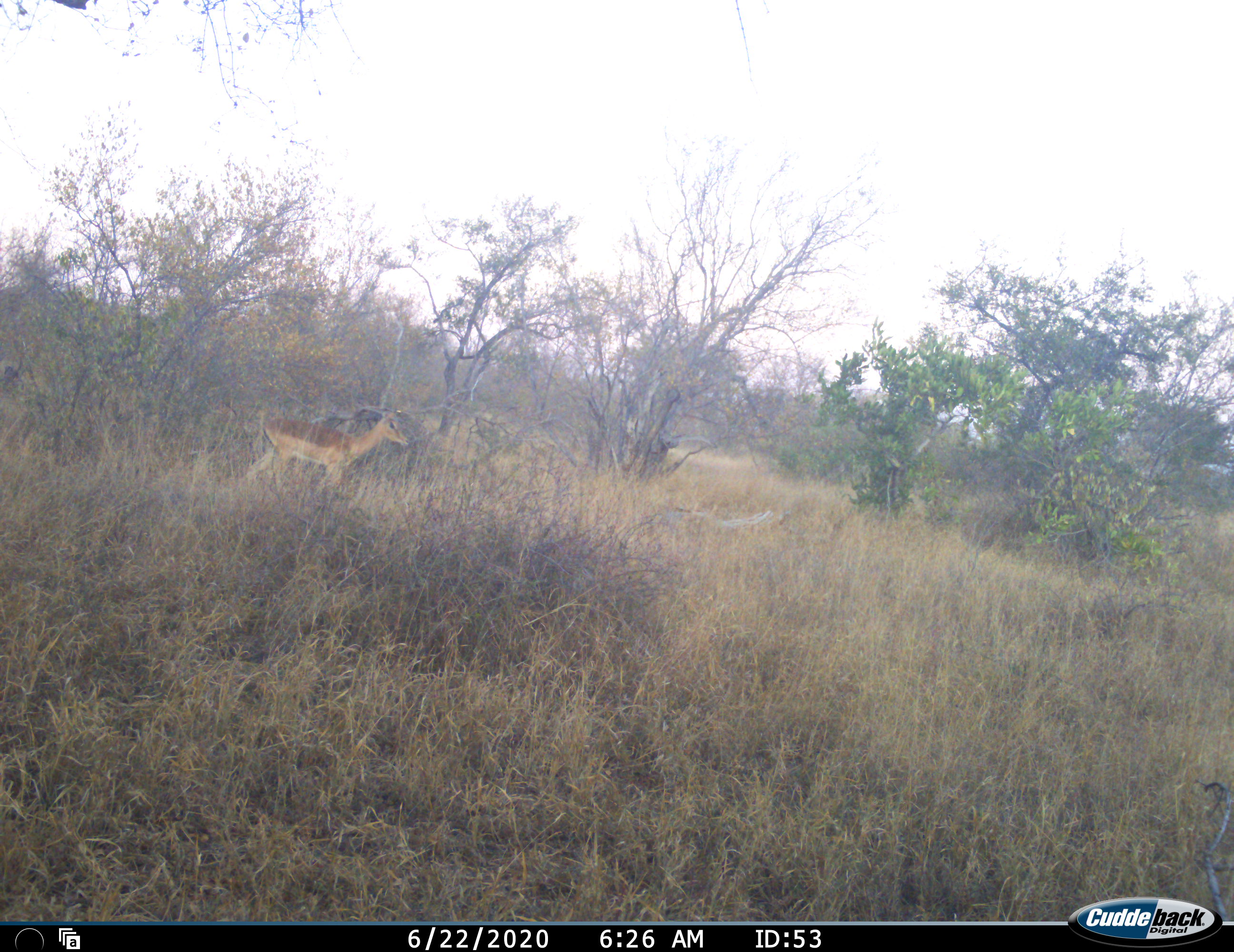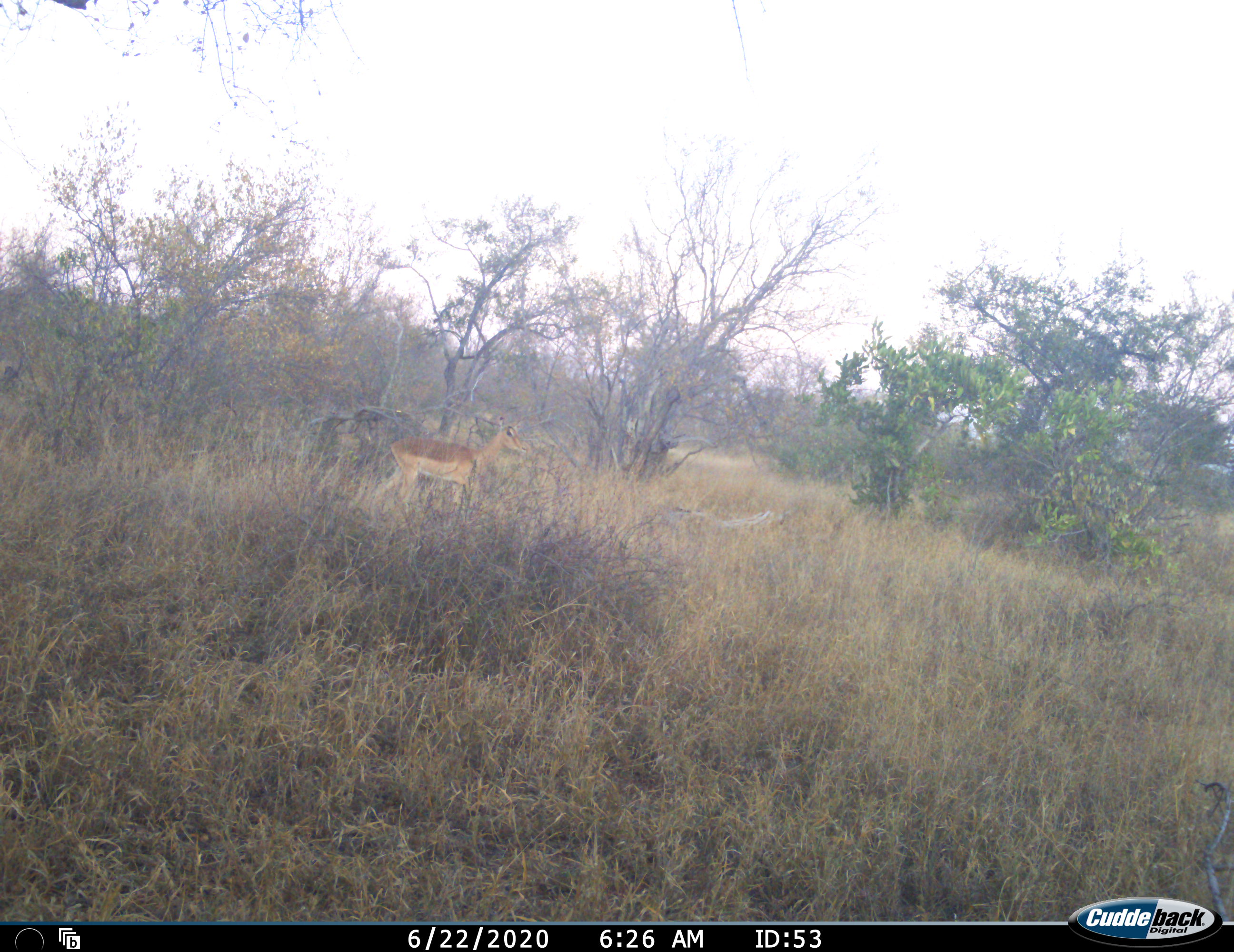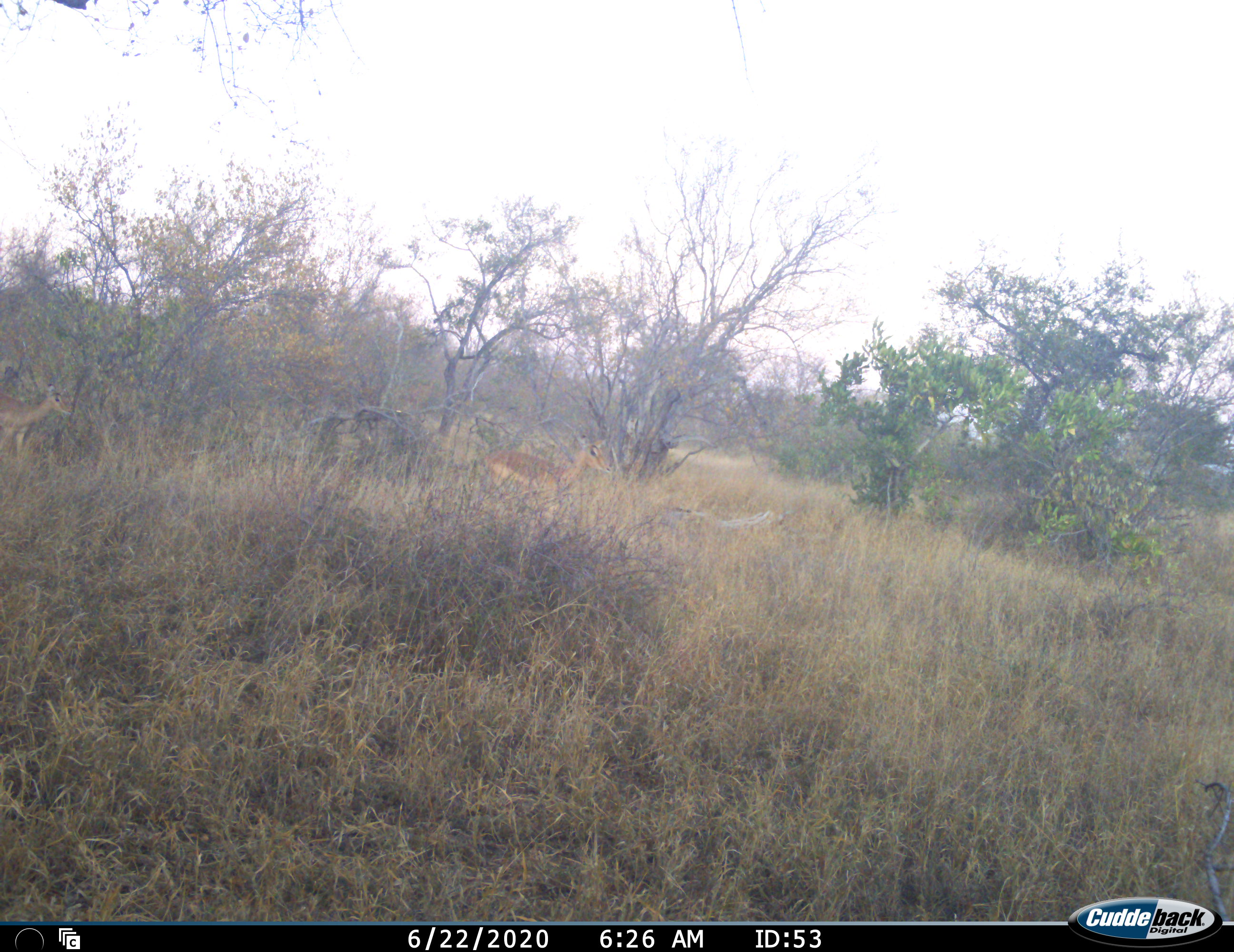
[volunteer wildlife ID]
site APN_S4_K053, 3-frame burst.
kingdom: Animalia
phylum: Chordata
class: Mammalia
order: Artiodactyla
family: Bovidae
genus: Aepyceros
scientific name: Aepyceros melampus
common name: impala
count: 2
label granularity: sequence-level